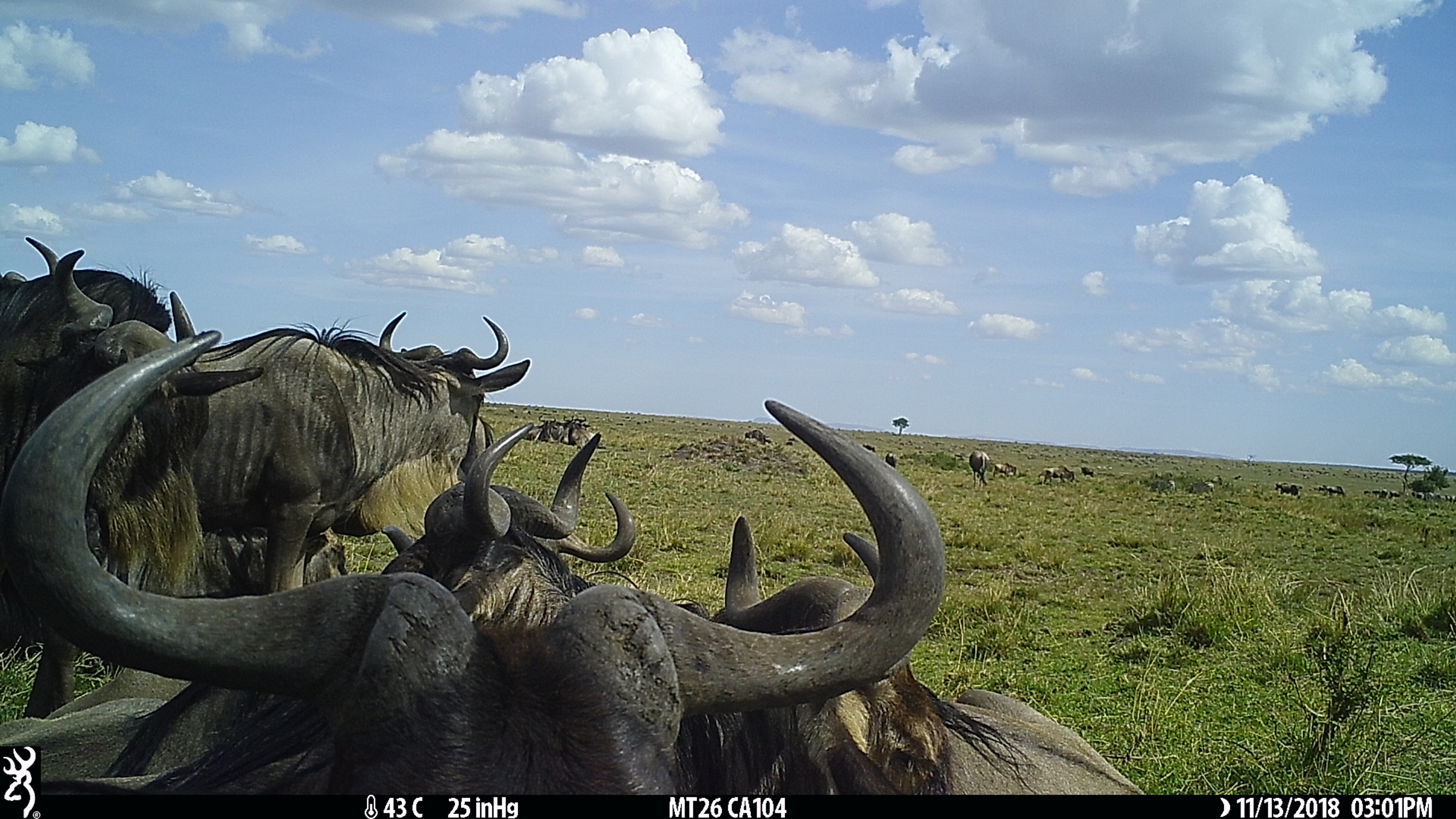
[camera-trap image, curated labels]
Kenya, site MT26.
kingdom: Animalia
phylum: Chordata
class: Mammalia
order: Artiodactyla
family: Bovidae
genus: Connochaetes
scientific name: Connochaetes taurinus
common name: blue wildebeest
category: wildebeest